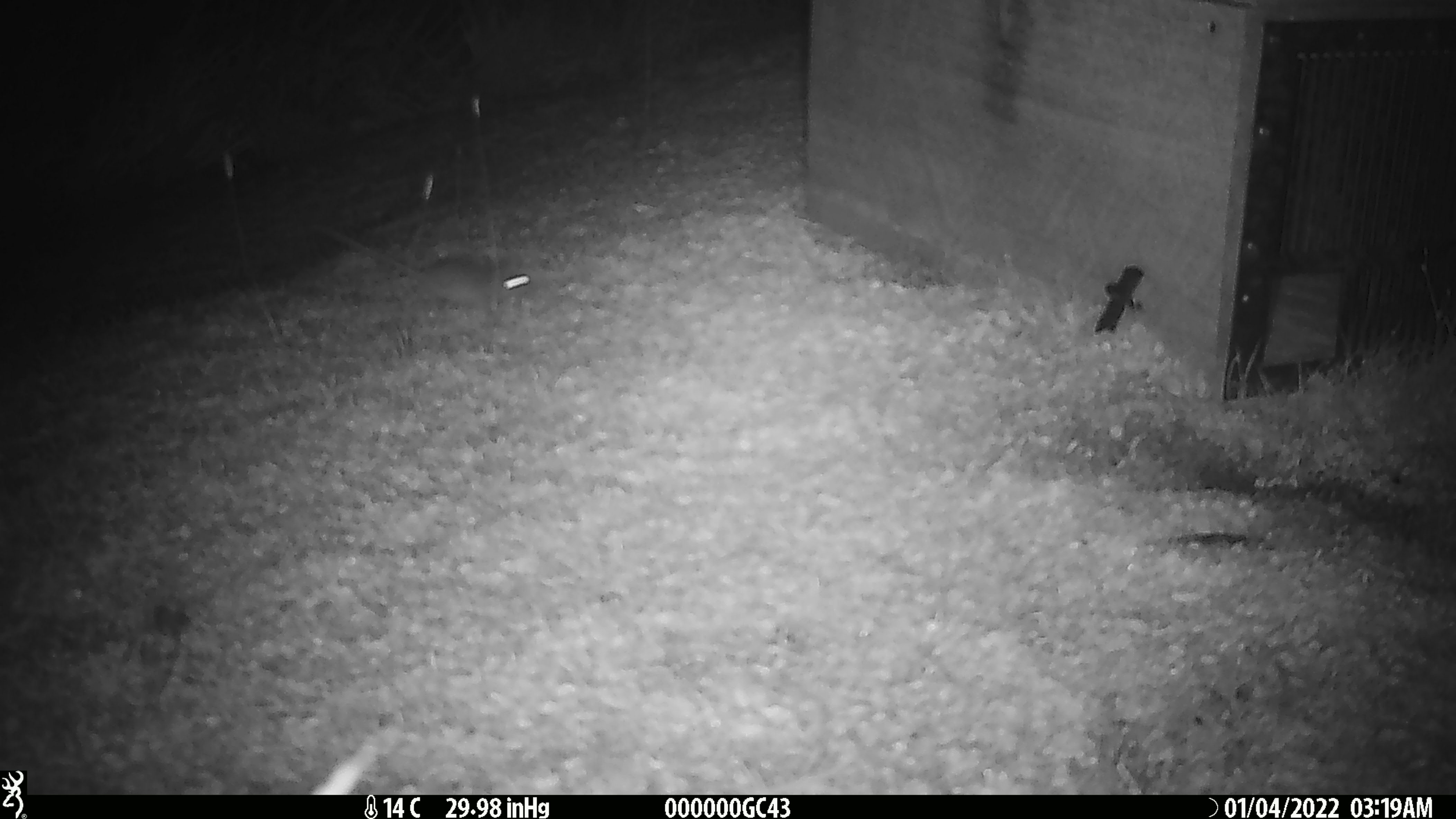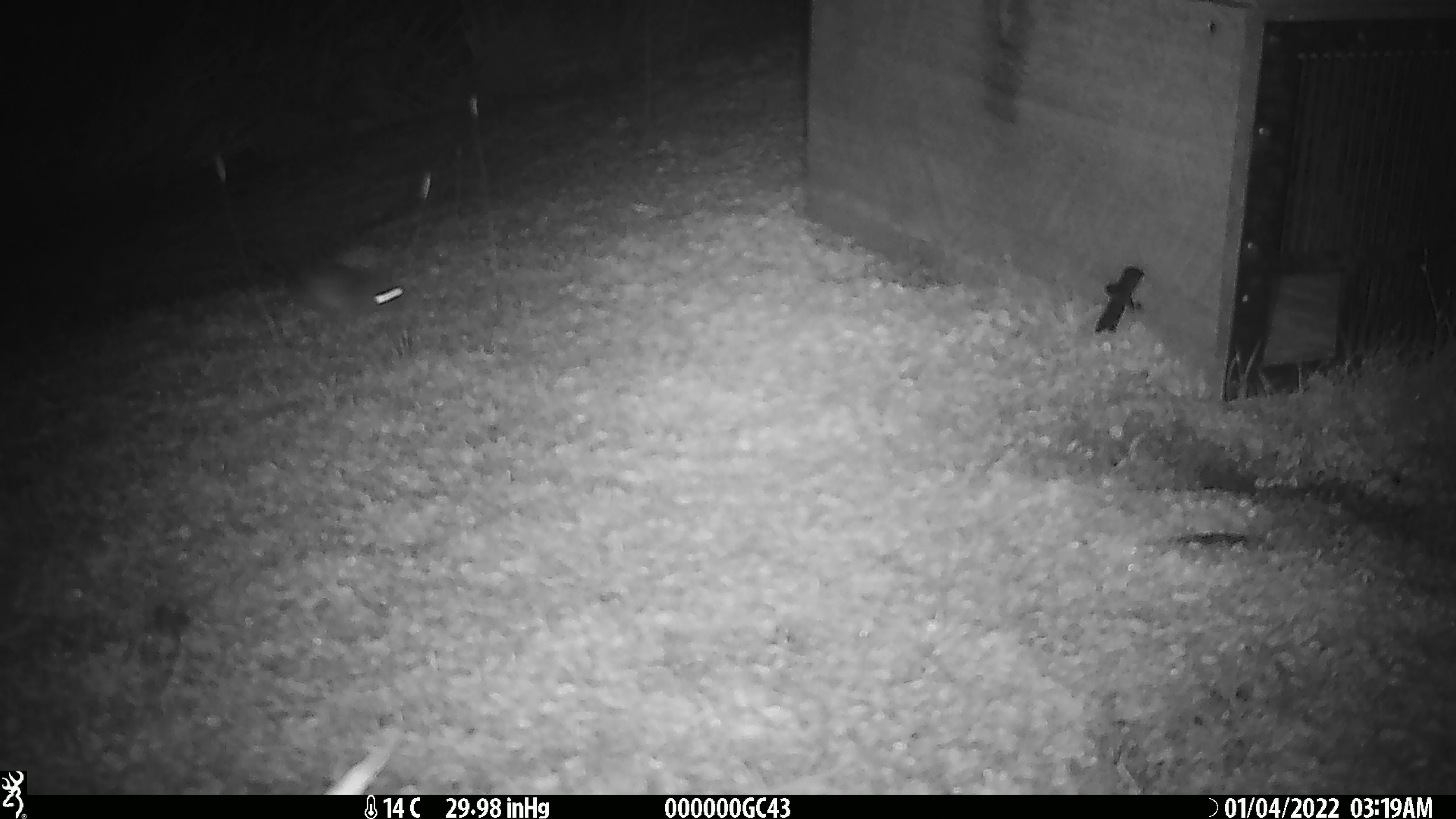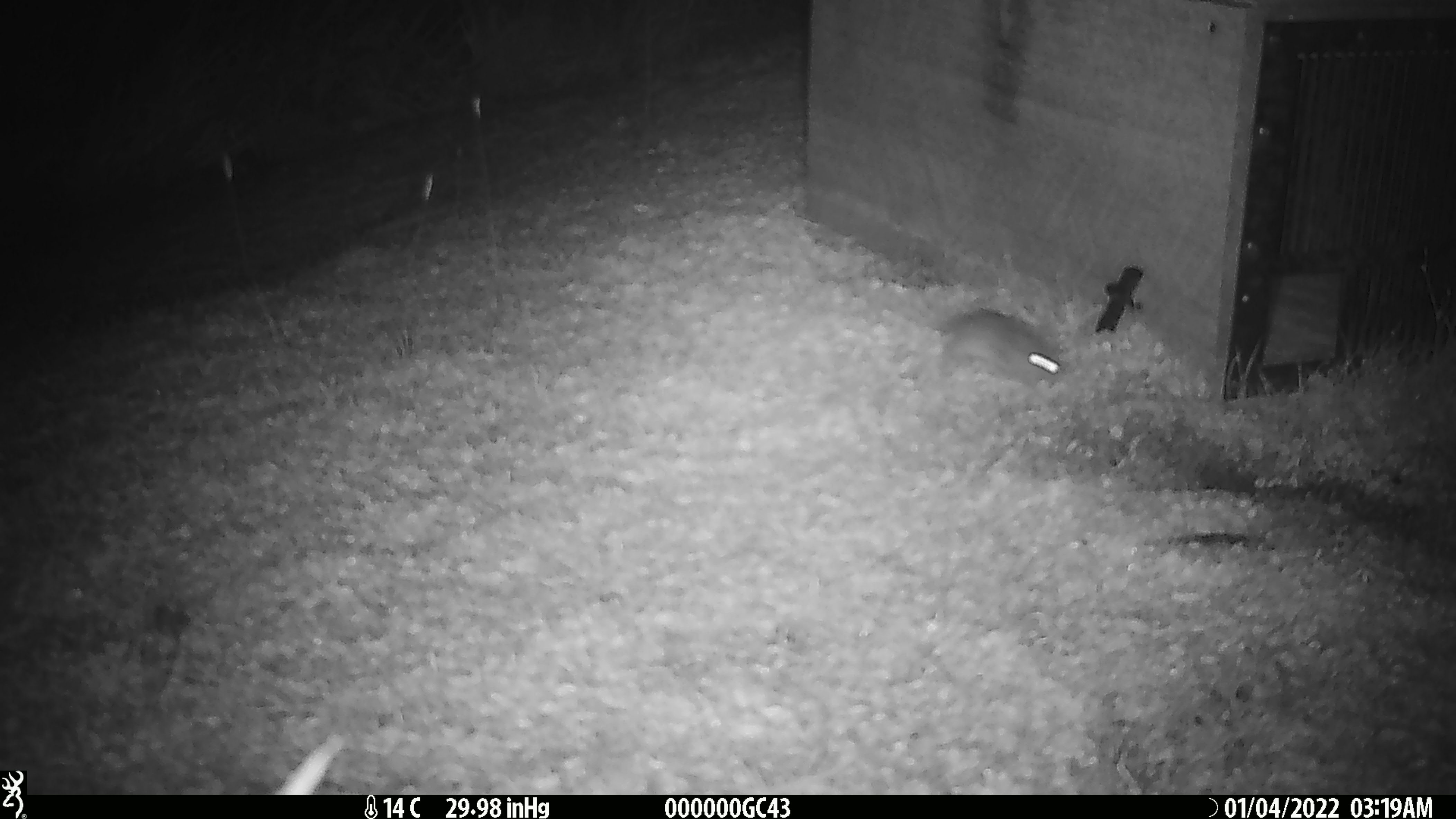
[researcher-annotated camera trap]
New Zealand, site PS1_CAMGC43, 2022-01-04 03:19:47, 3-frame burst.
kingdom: Animalia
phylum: Chordata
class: Mammalia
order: Rodentia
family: Muridae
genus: Mus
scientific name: Mus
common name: mouse